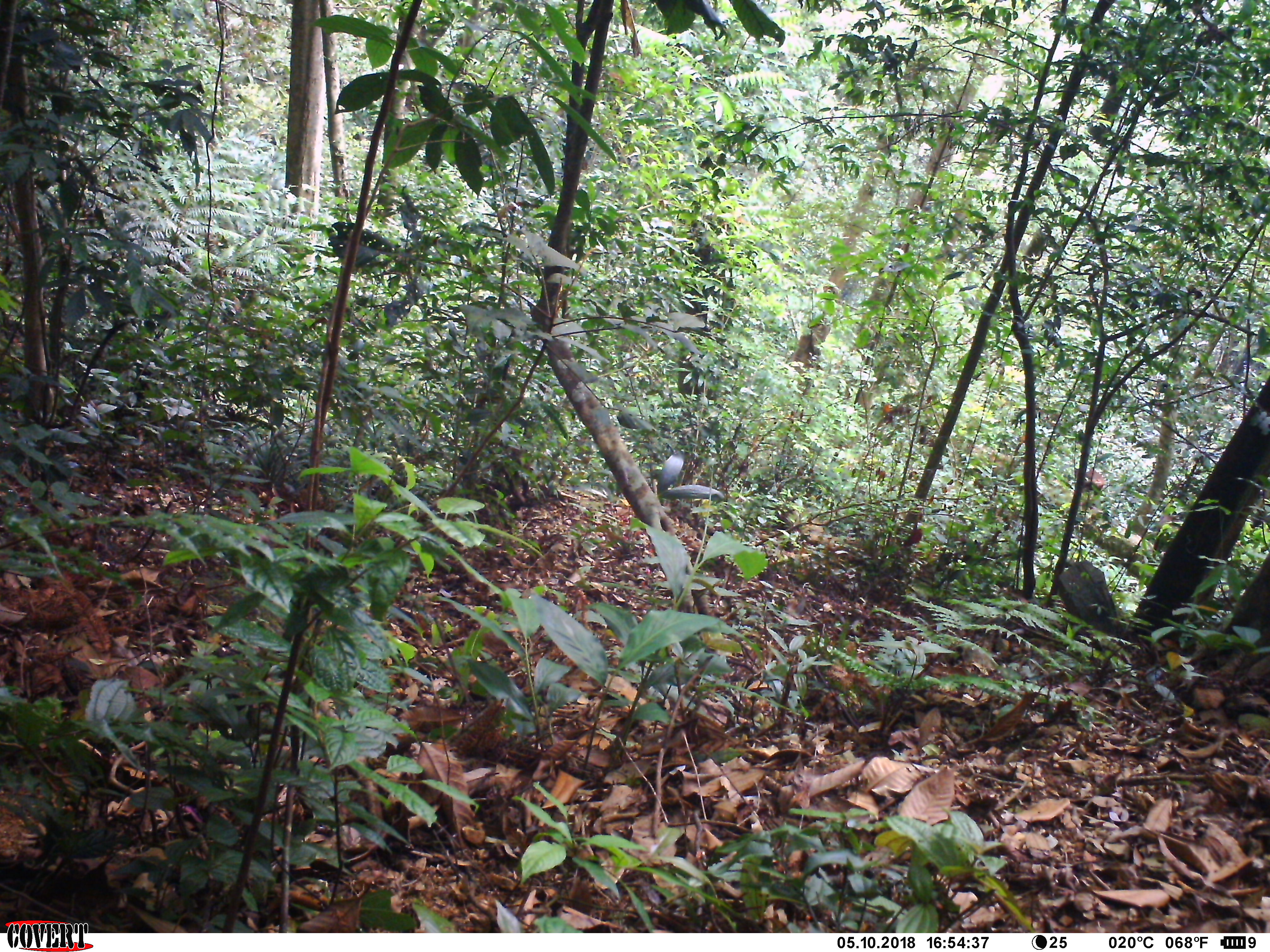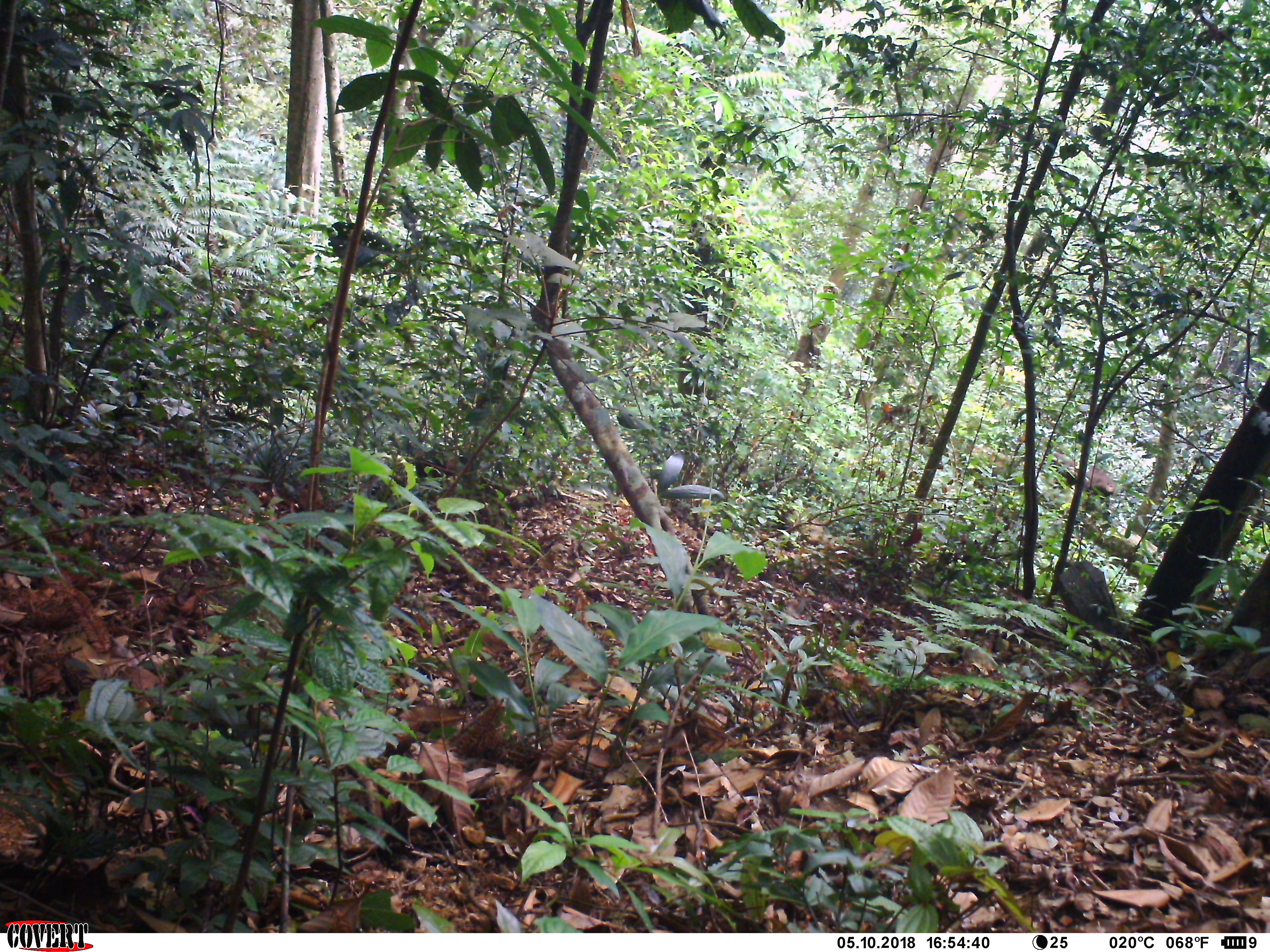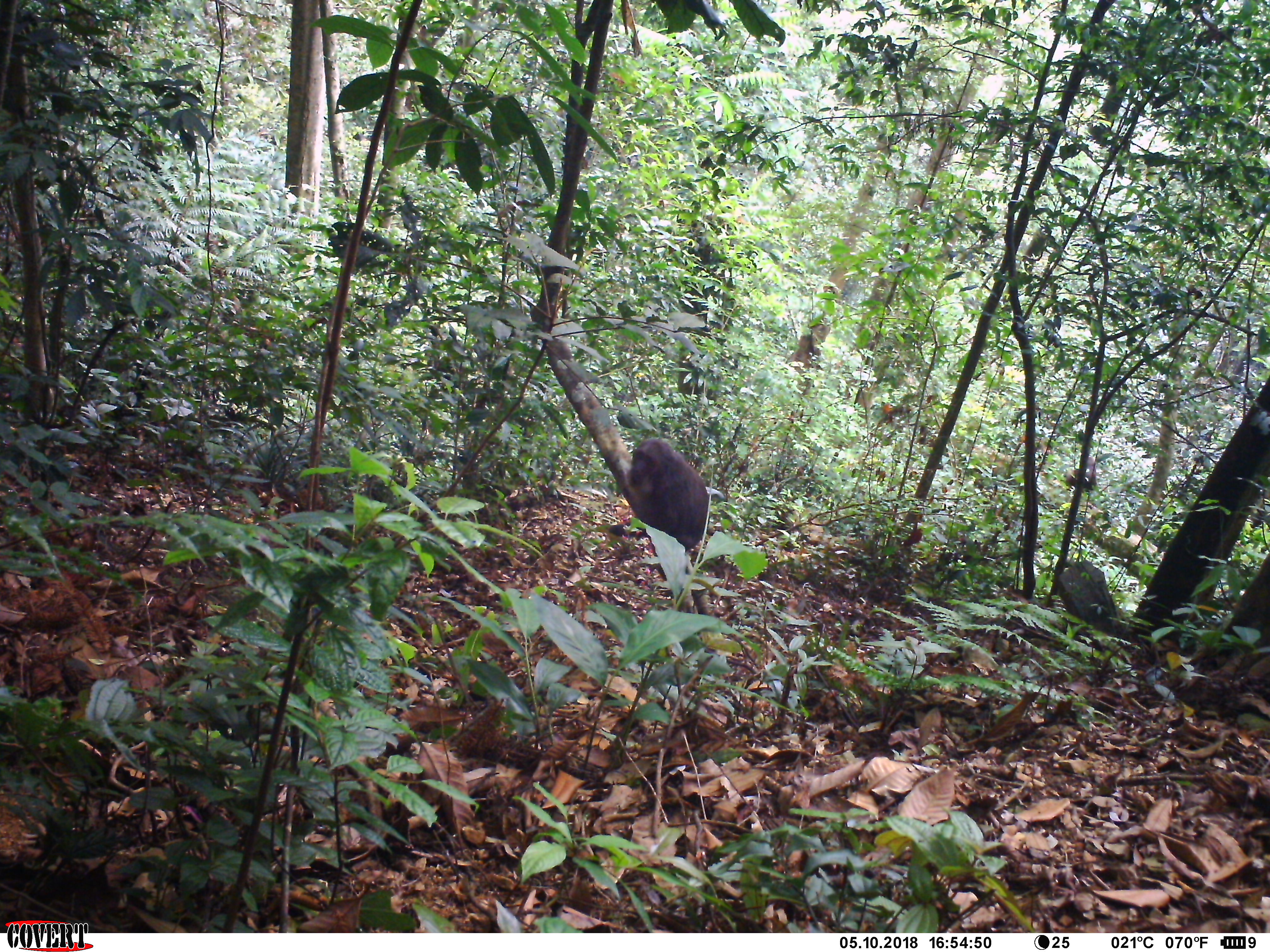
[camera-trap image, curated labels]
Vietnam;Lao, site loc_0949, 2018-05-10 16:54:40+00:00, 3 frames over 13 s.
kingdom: Animalia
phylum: Chordata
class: Mammalia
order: Primates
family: Cercopithecidae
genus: Macaca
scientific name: Macaca arctoides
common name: stump-tailed macaque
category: stump tailed macaque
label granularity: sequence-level